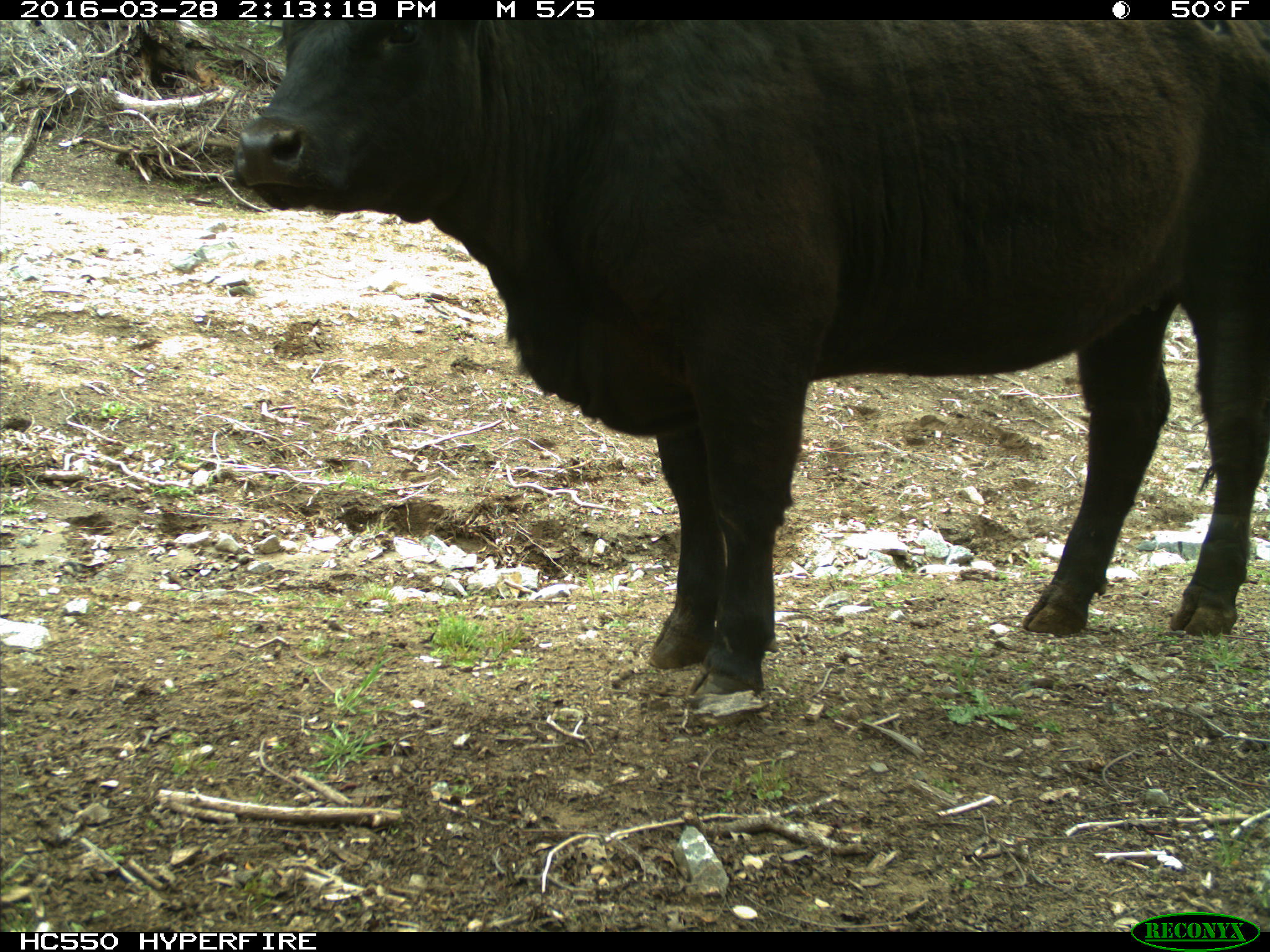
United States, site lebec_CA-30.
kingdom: Animalia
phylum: Chordata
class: Mammalia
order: Artiodactyla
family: Bovidae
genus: Bos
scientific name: Bos taurus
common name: domestic cow